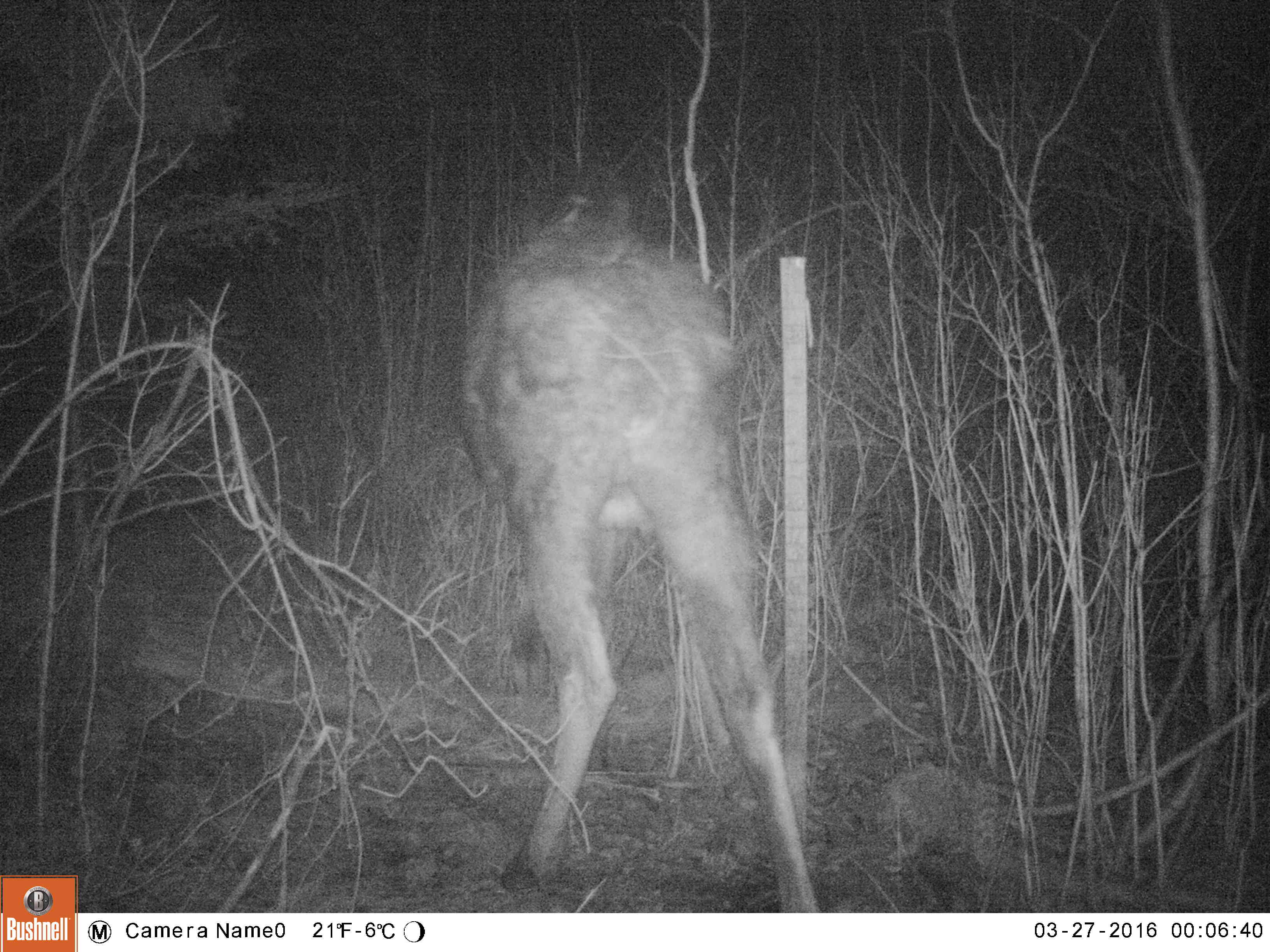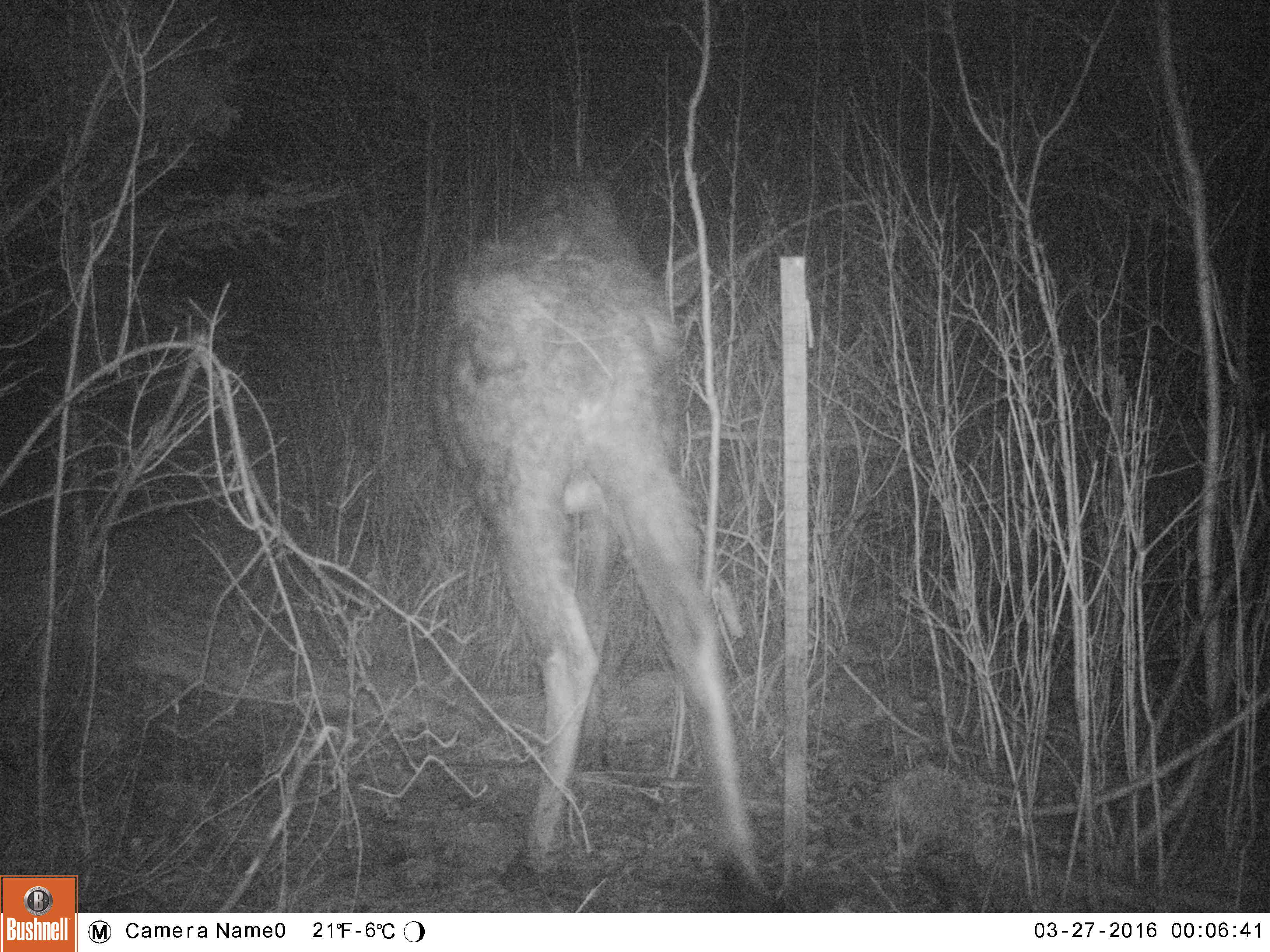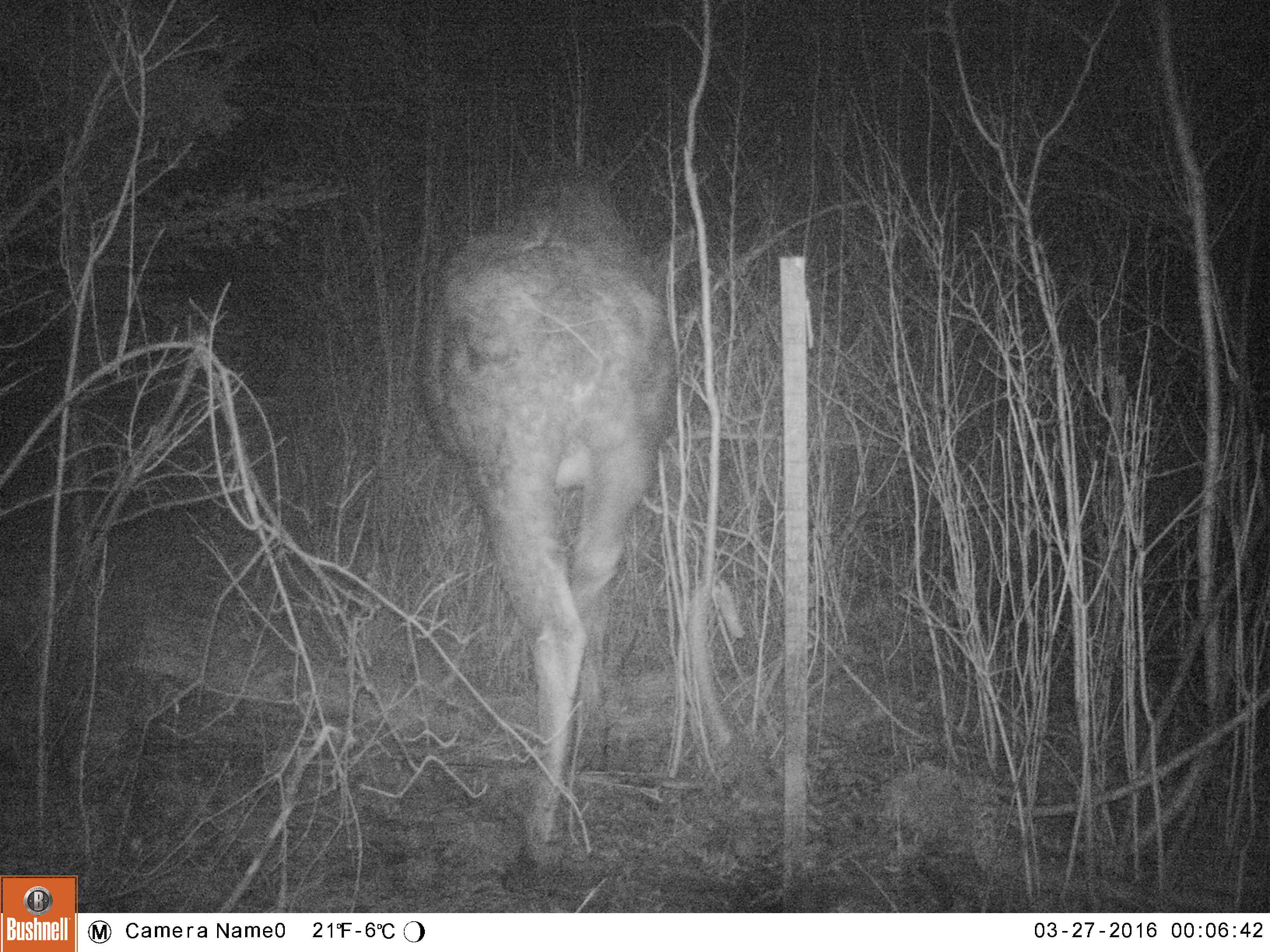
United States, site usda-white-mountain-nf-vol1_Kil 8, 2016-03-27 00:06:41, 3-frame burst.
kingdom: Animalia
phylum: Chordata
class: Mammalia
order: Artiodactyla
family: Cervidae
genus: Alces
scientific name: Alces alces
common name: moose